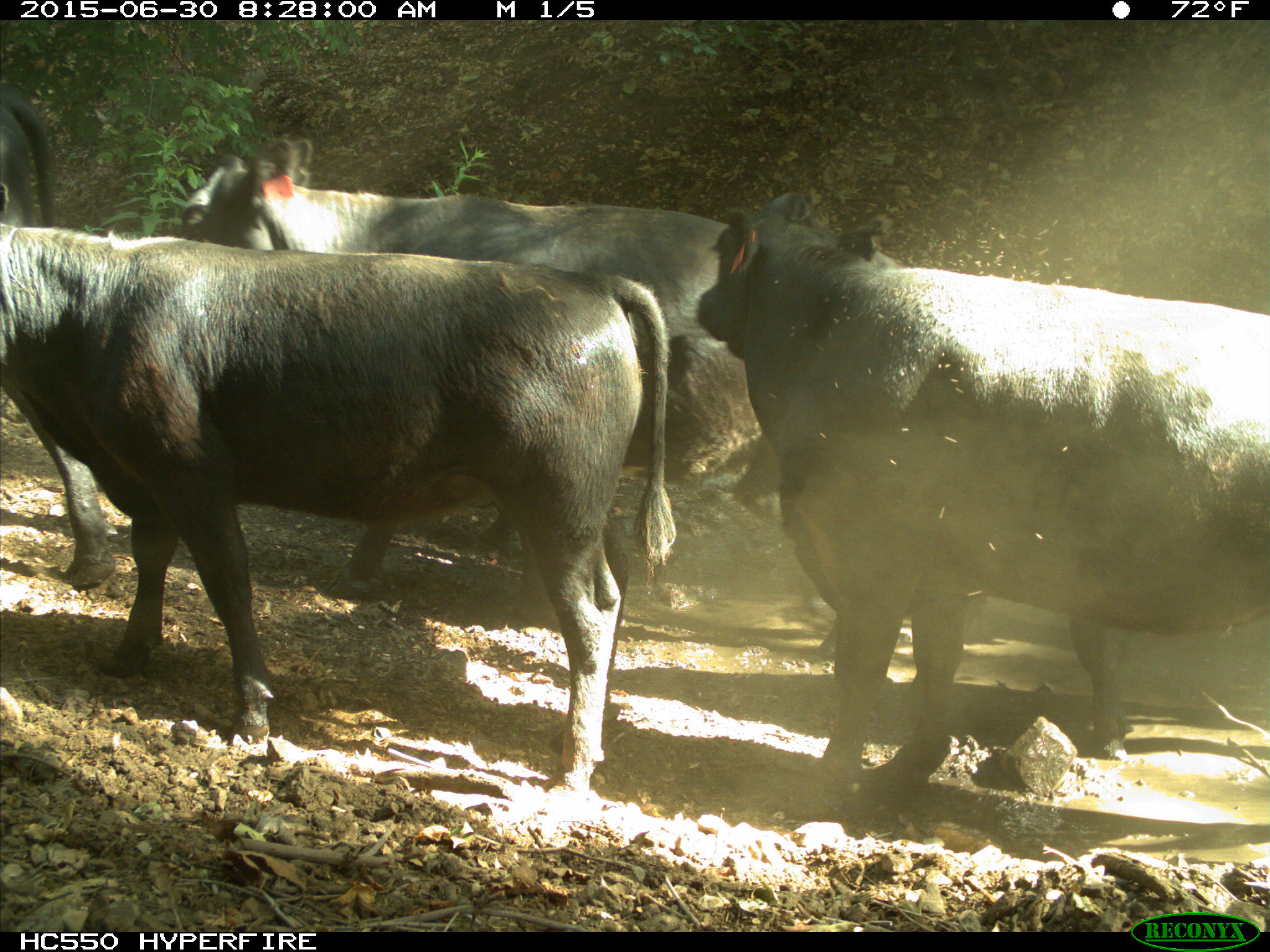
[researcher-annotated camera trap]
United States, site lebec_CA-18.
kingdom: Animalia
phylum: Chordata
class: Mammalia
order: Artiodactyla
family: Bovidae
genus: Bos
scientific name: Bos taurus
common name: domestic cow